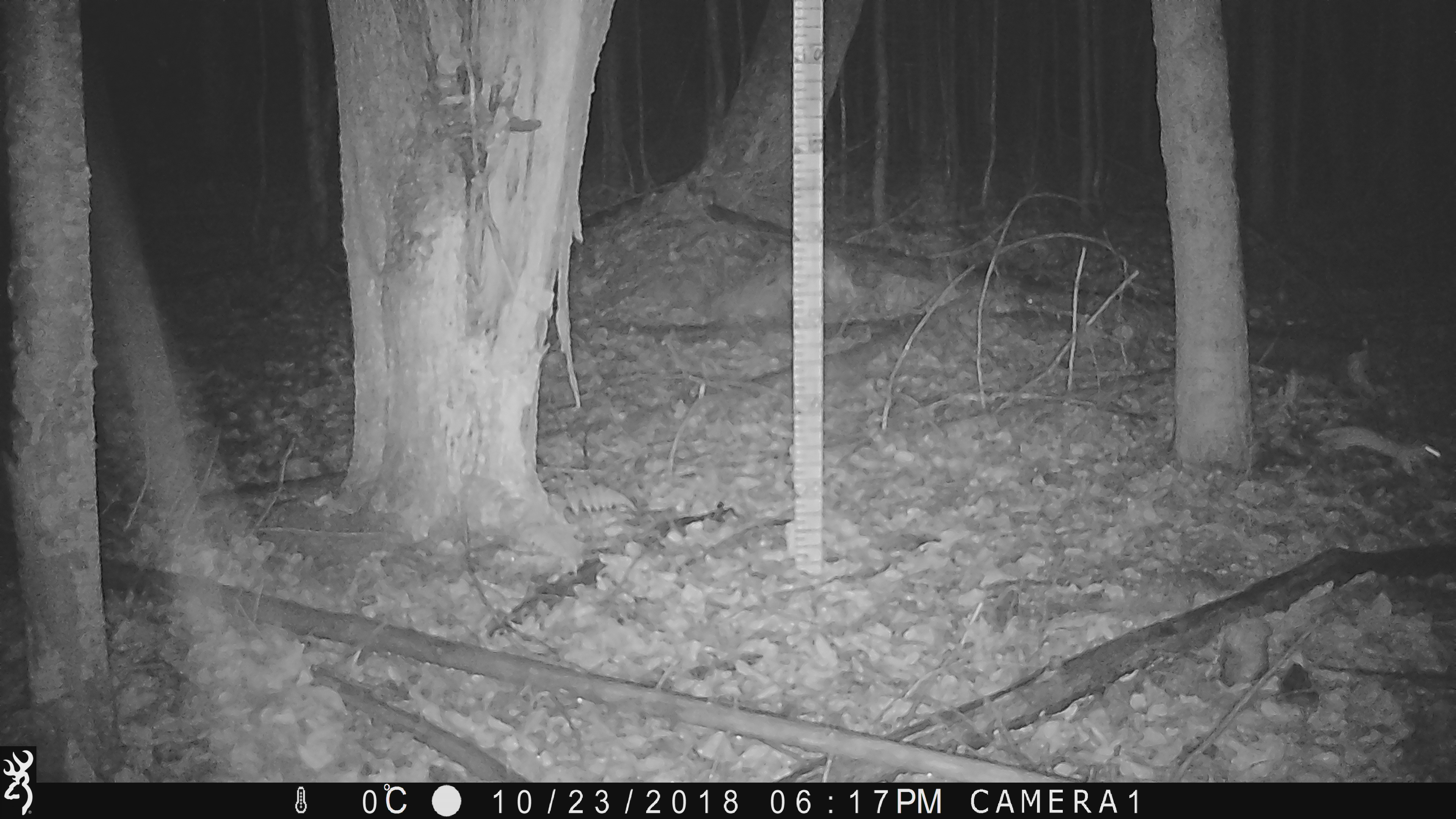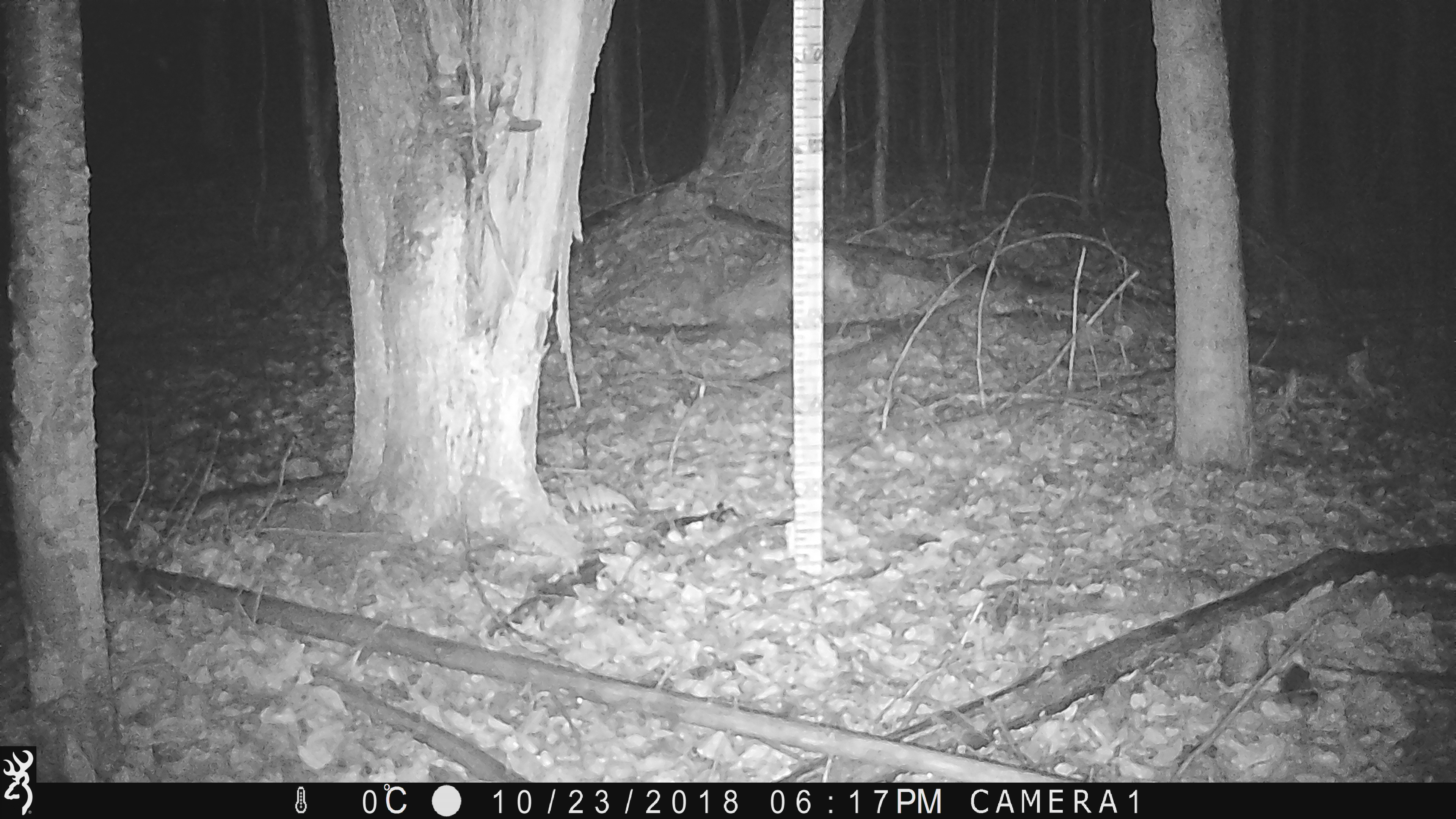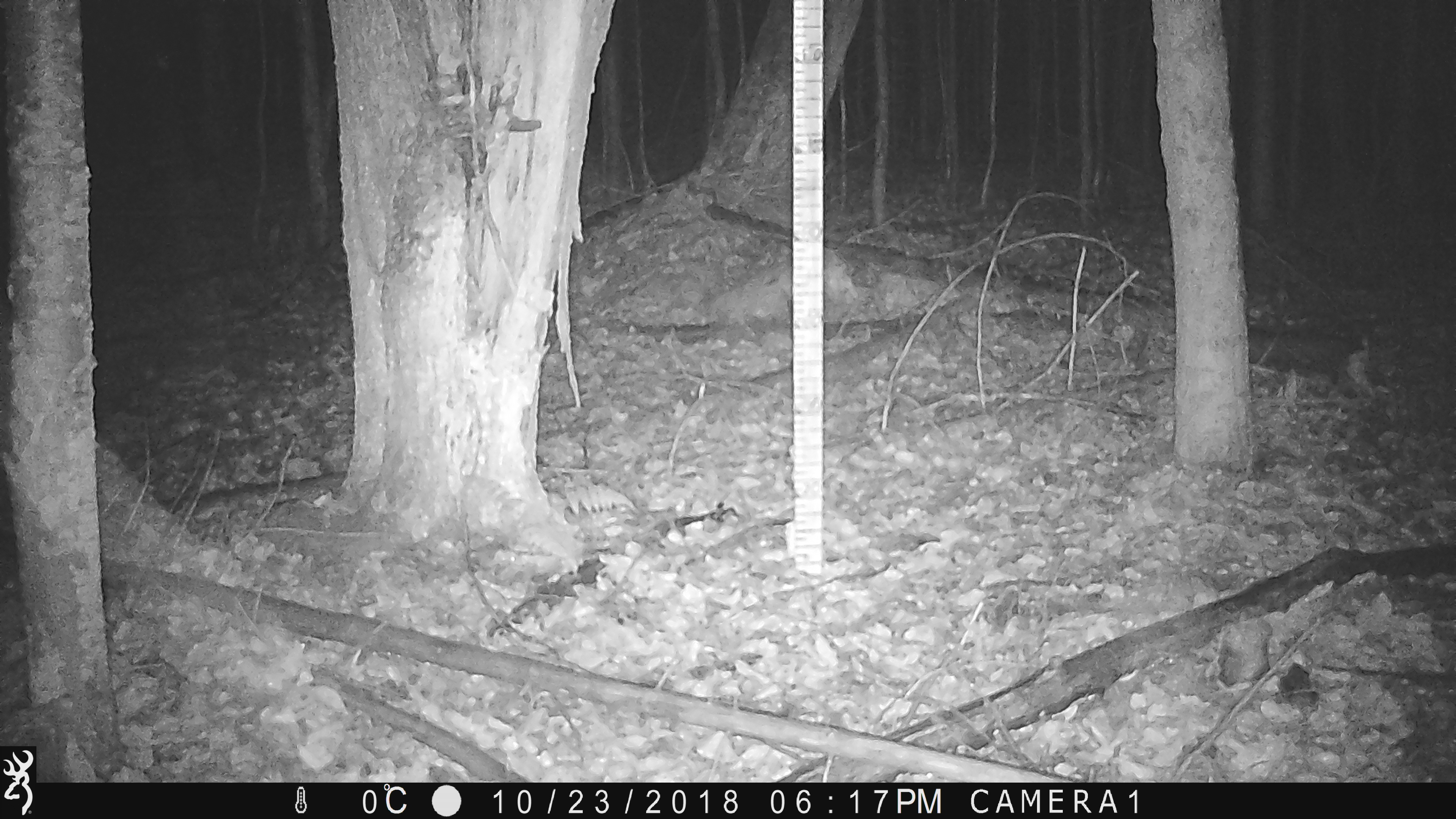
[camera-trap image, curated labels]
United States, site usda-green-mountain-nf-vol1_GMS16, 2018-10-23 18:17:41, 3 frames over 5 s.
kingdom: Animalia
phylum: Chordata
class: Mammalia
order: Carnivora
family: Mustelidae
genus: Mustela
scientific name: Mustela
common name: weasel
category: weasel sp.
Weasel sp. (weasel) (Mustela).